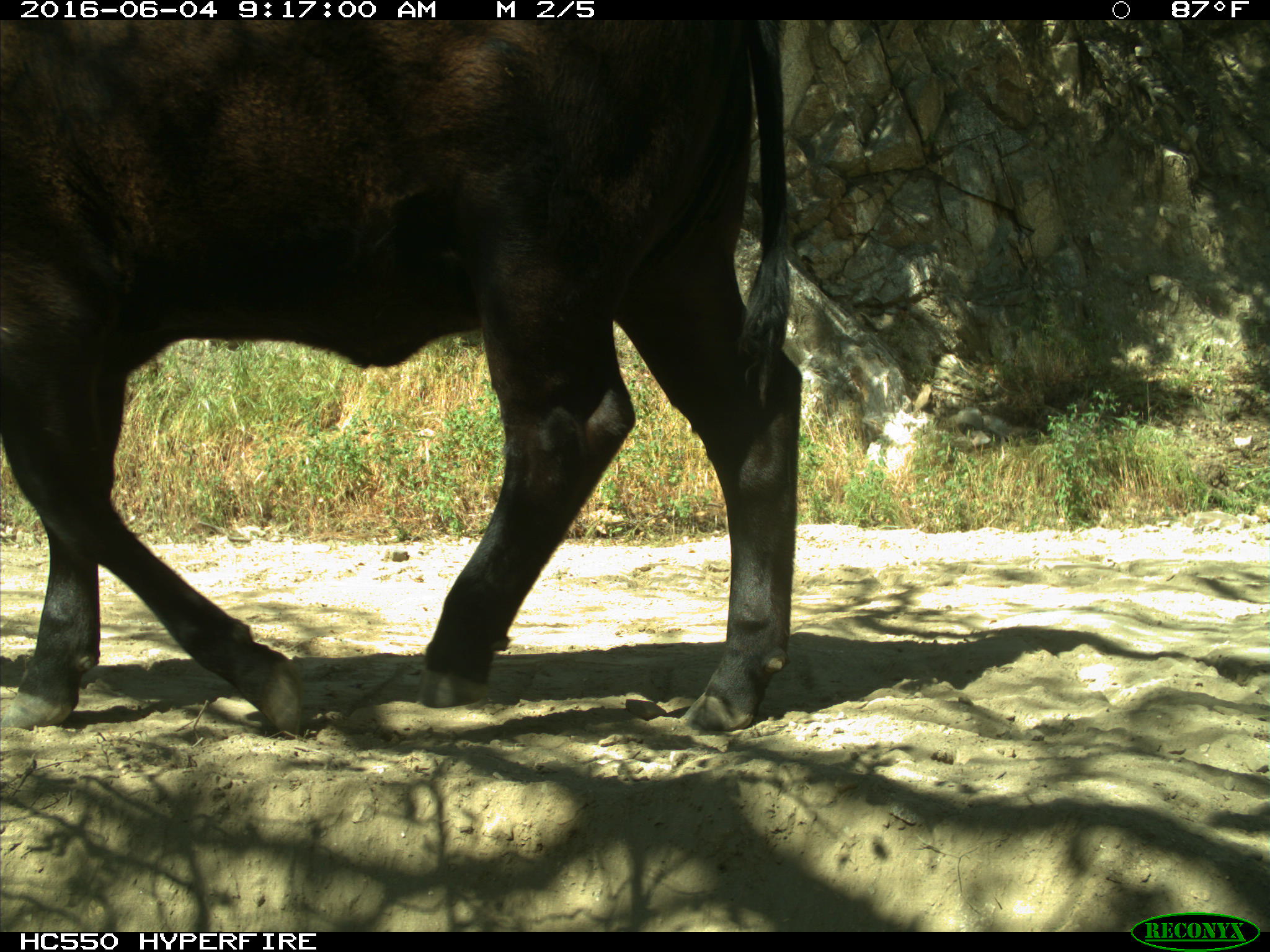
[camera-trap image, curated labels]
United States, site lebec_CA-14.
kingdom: Animalia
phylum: Chordata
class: Mammalia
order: Artiodactyla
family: Bovidae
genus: Bos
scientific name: Bos taurus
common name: domestic cow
Bos taurus (domestic cow).